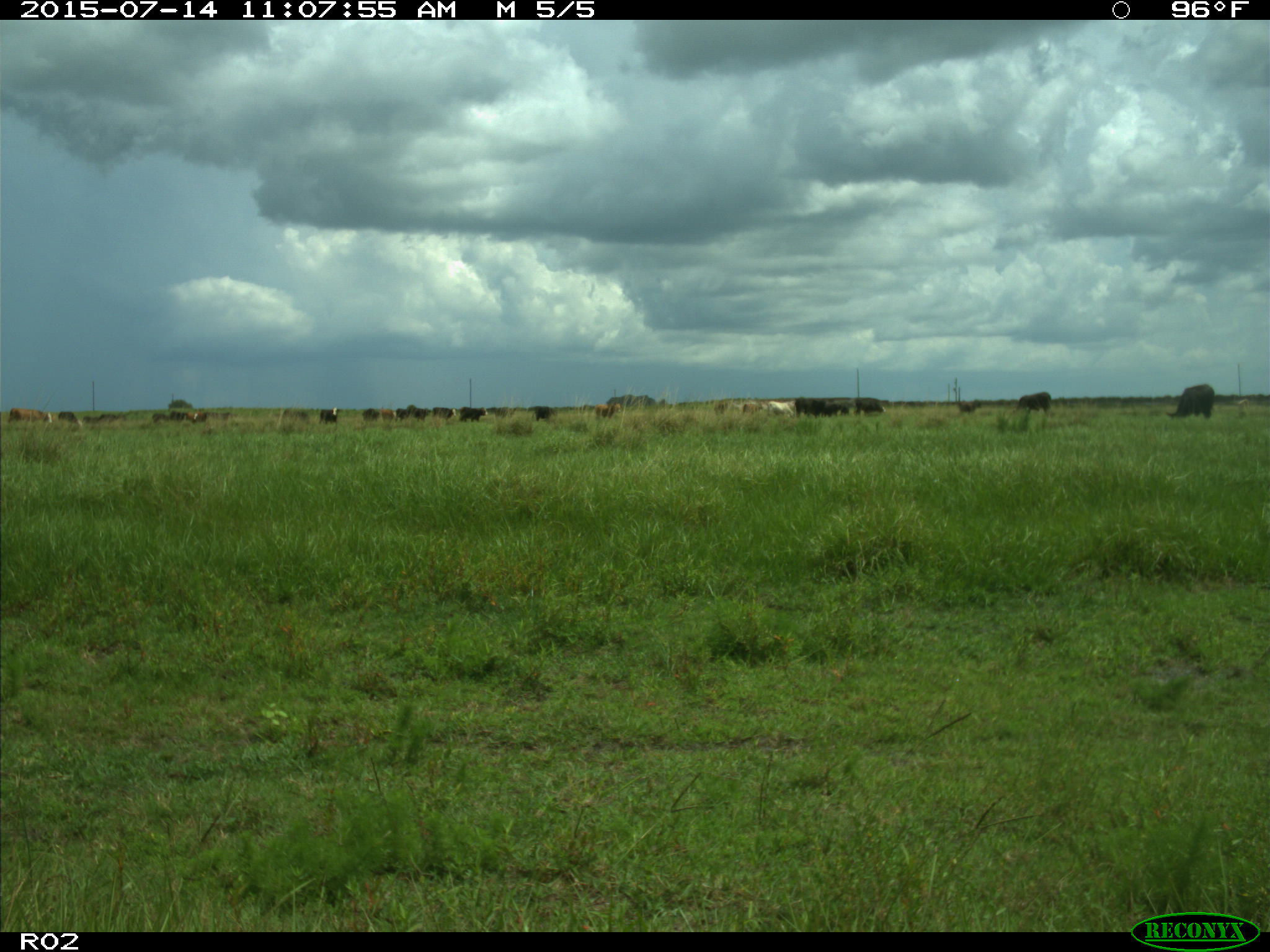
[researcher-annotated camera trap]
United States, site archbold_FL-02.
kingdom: Animalia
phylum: Chordata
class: Mammalia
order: Artiodactyla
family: Bovidae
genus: Bos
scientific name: Bos taurus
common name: domestic cow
Bos taurus (domestic cow).